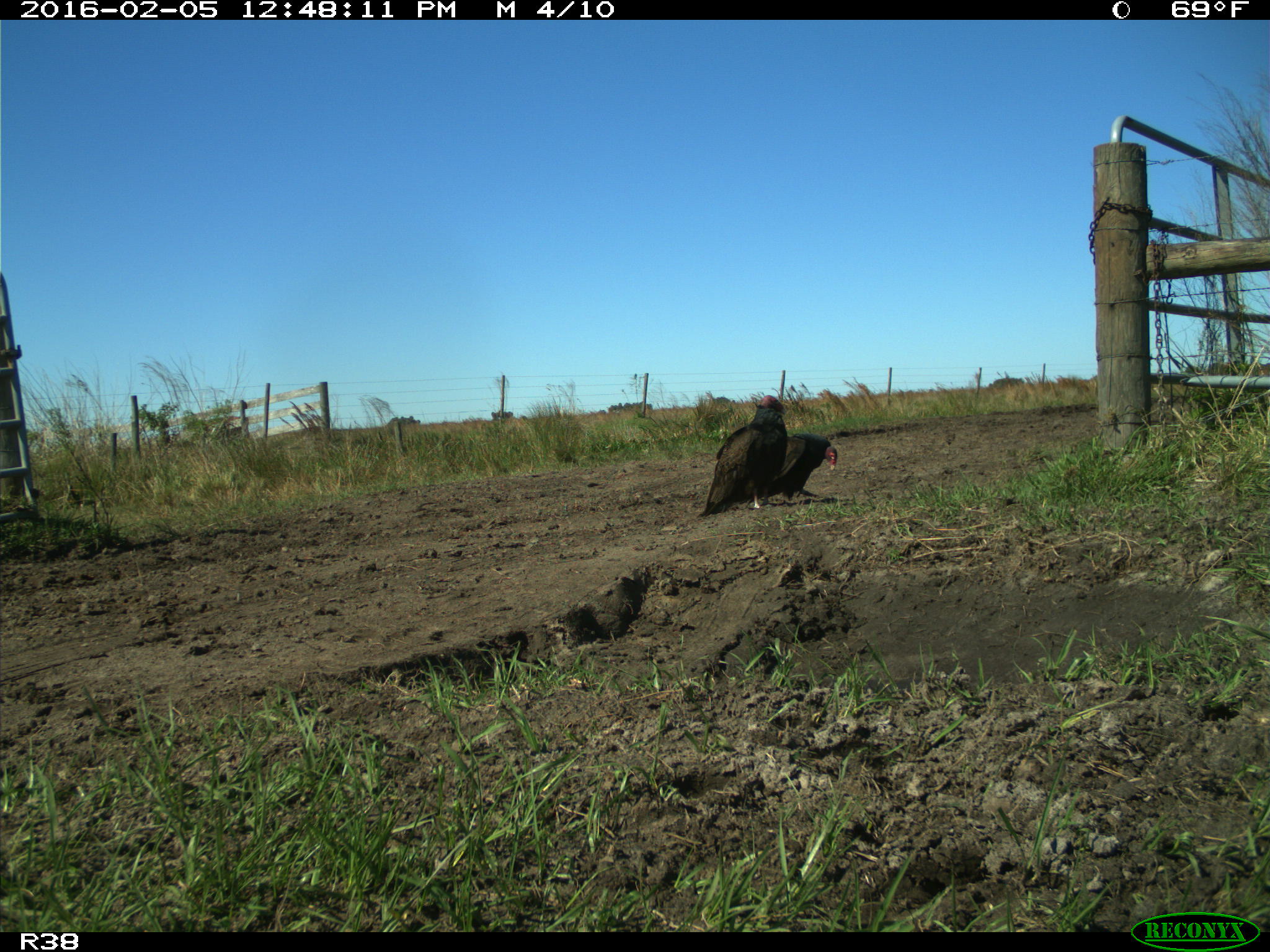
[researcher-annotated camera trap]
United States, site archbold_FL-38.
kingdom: Animalia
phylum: Chordata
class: Aves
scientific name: Aves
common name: birds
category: unidentified bird